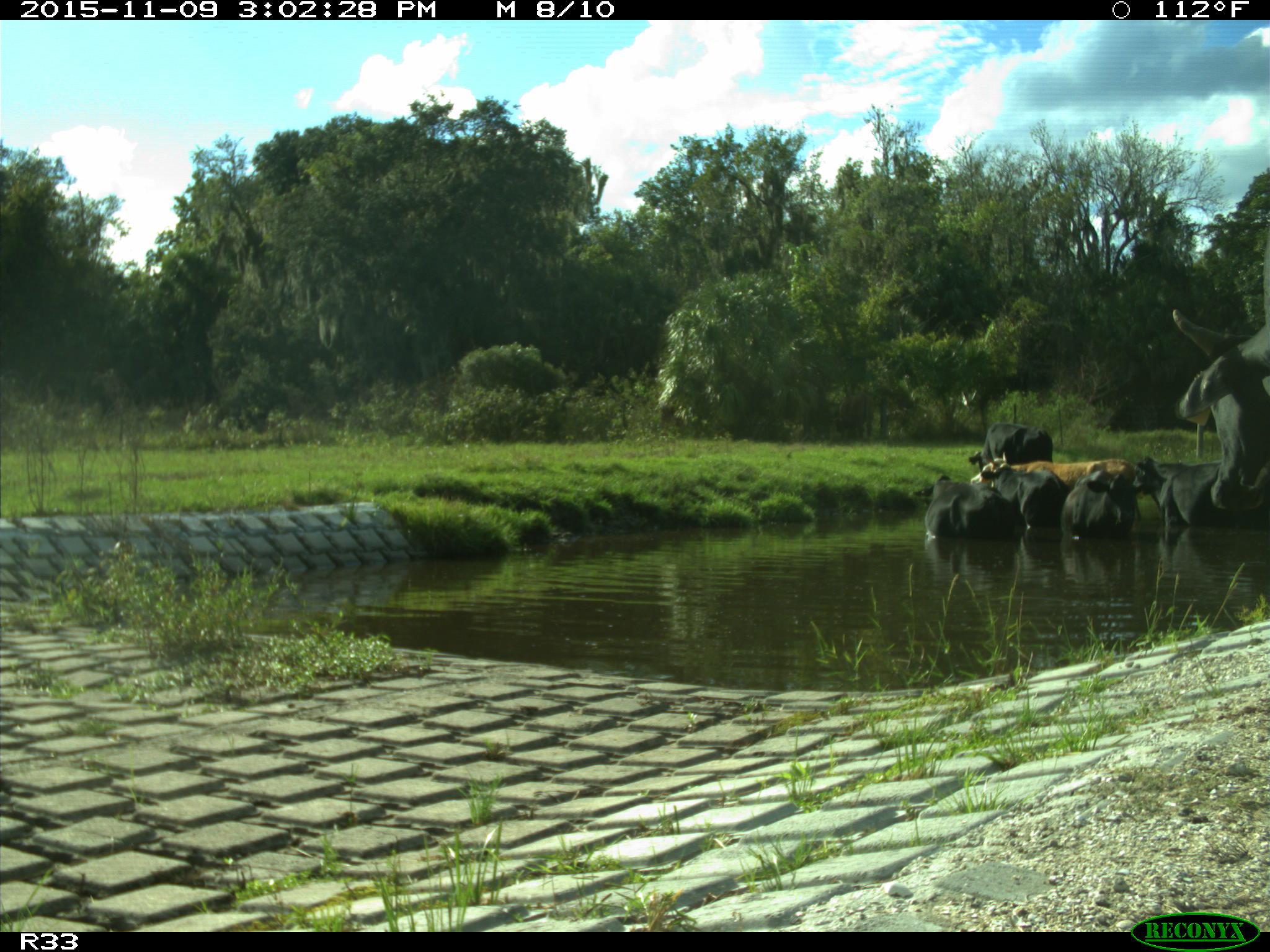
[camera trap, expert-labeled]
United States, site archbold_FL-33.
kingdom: Animalia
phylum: Chordata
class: Mammalia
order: Artiodactyla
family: Bovidae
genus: Bos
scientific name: Bos taurus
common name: domestic cow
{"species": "Bos taurus (domestic cow)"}